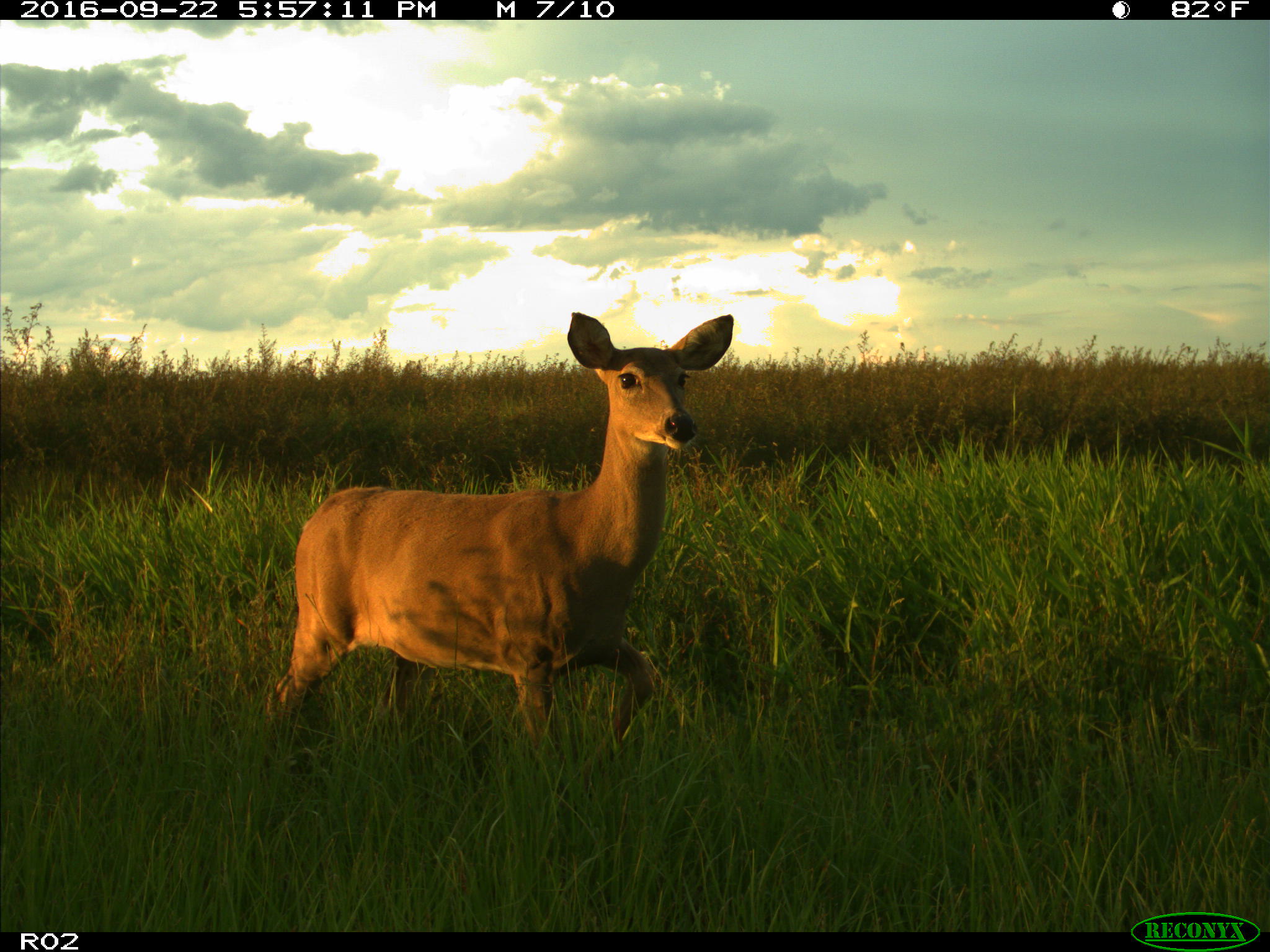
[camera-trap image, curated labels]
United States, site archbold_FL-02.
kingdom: Animalia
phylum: Chordata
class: Mammalia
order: Artiodactyla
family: Cervidae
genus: Odocoileus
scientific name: Odocoileus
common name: deer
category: unidentified deer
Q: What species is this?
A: Unidentified deer (deer) (Odocoileus).